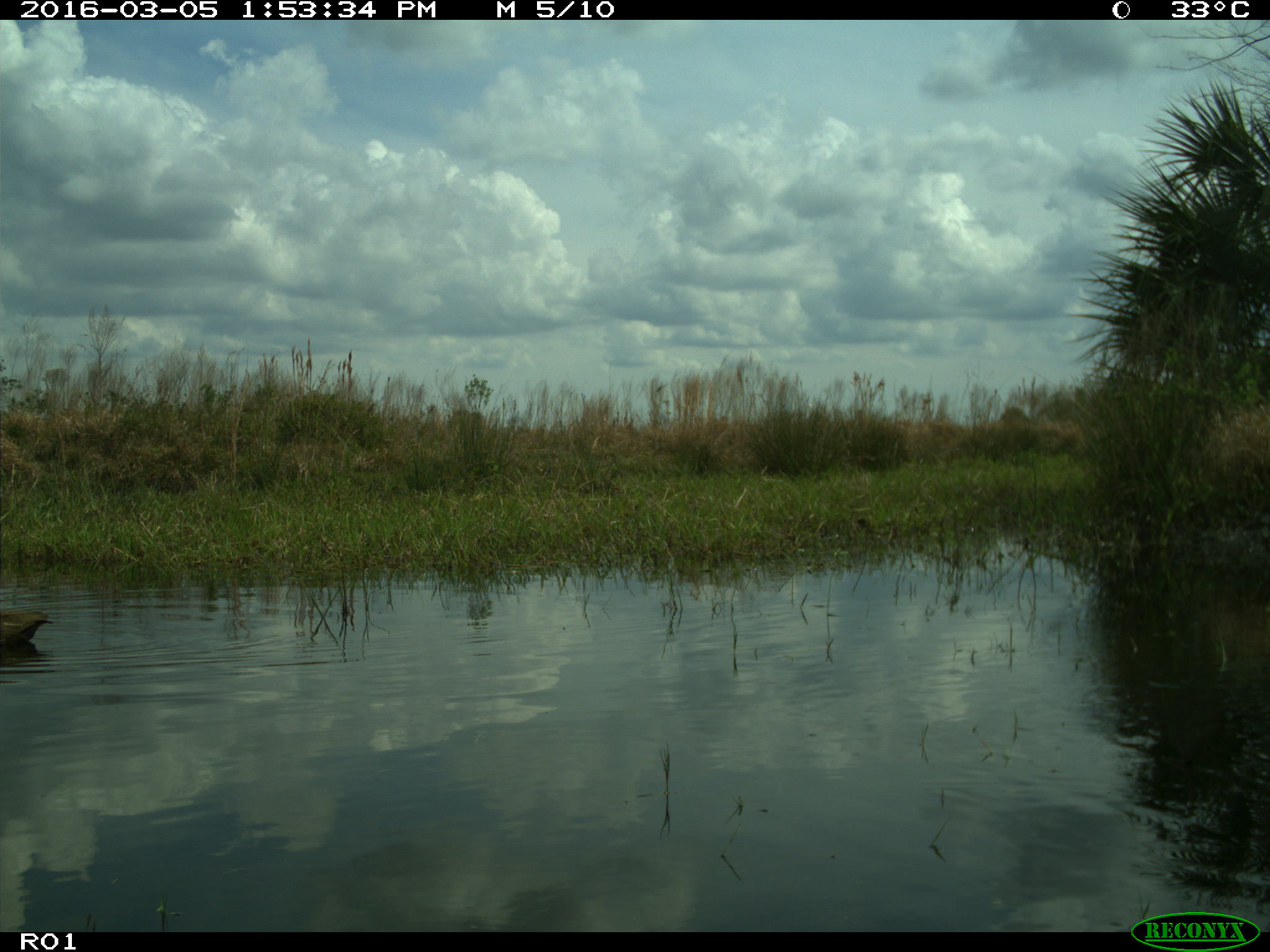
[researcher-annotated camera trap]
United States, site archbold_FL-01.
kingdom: Animalia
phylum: Chordata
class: Aves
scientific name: Aves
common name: birds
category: unidentified bird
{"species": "unidentified bird (birds) (Aves)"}